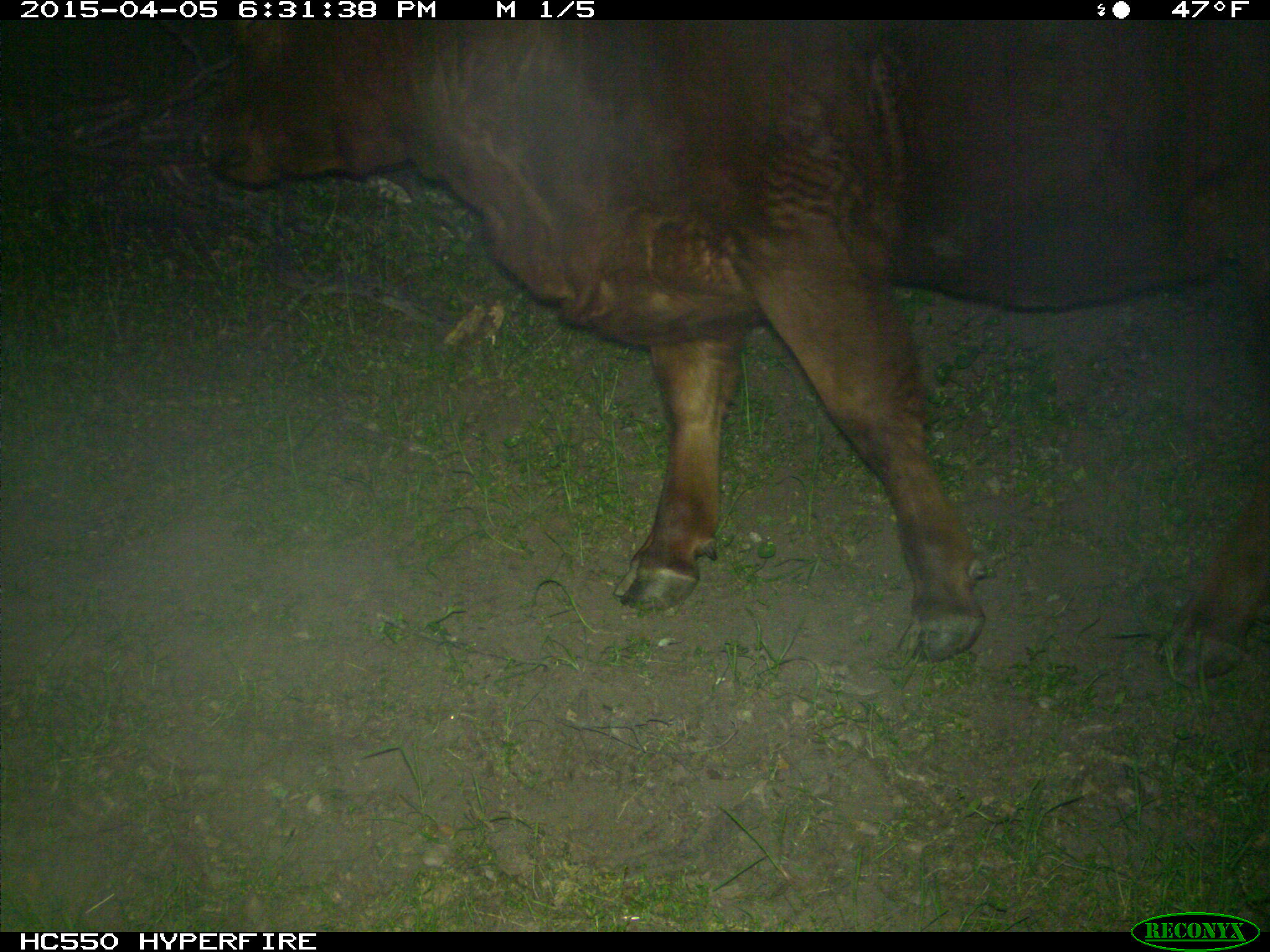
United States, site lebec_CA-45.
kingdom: Animalia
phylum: Chordata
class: Mammalia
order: Artiodactyla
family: Bovidae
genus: Bos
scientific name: Bos taurus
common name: domestic cow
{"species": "Bos taurus (domestic cow)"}